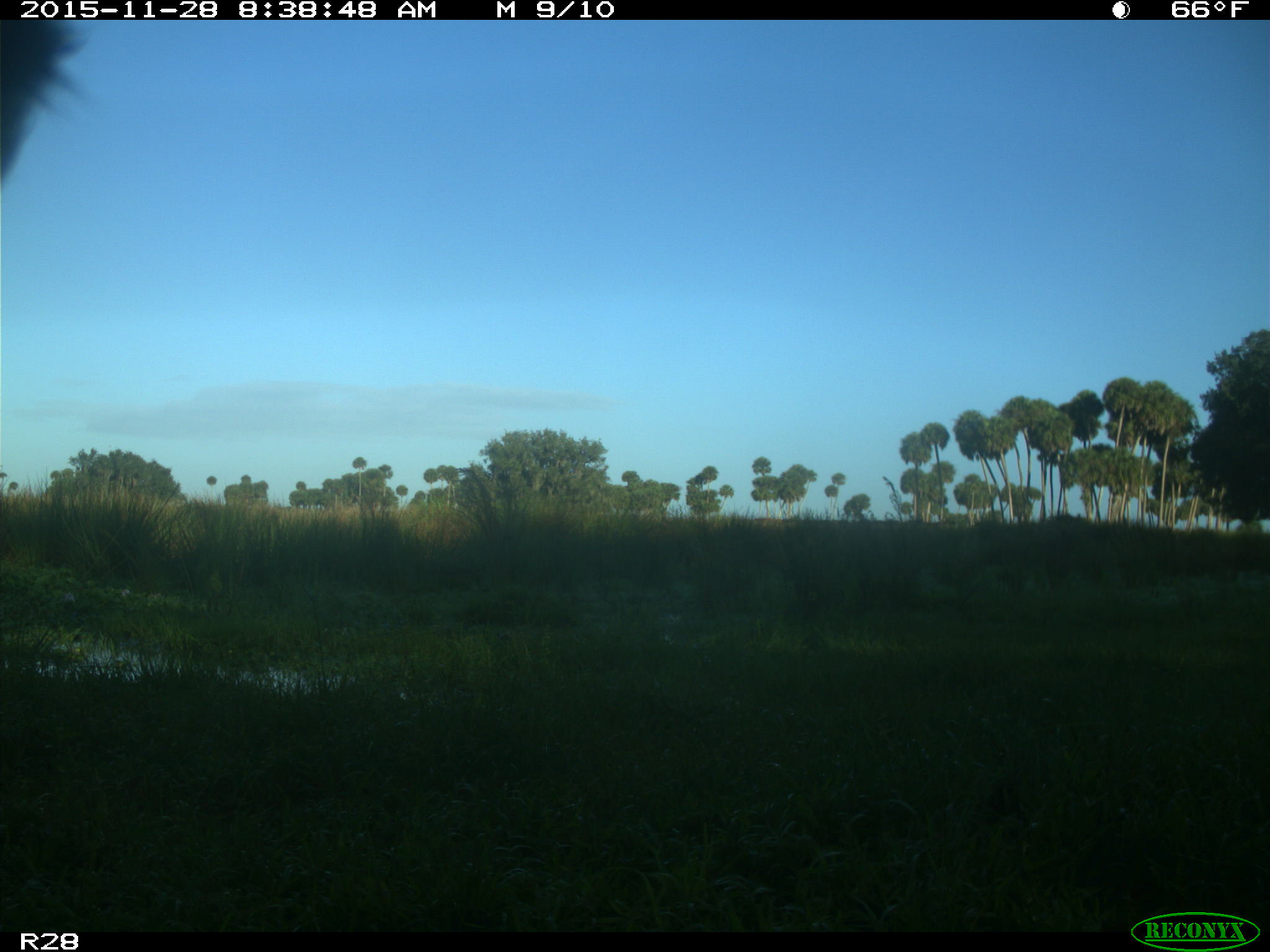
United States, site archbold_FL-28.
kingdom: Animalia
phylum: Chordata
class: Mammalia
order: Artiodactyla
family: Bovidae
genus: Bos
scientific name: Bos taurus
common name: domestic cow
Bos taurus (domestic cow).